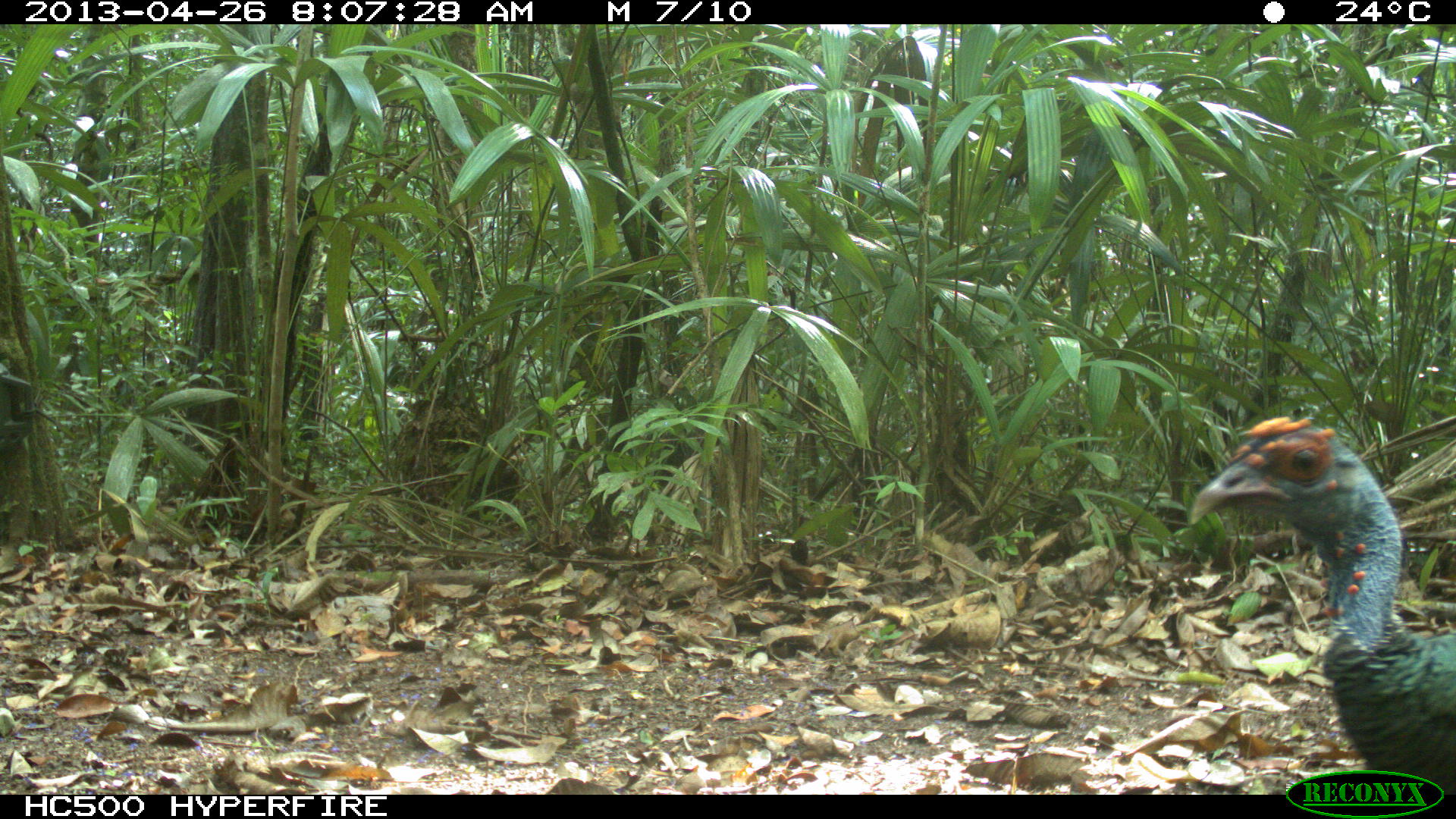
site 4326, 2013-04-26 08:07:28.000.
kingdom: Animalia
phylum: Chordata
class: Aves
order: Galliformes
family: Phasianidae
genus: Meleagris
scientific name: Meleagris ocellata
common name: ocellated turkey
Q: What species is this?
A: Meleagris ocellata (ocellated turkey).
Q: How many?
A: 4.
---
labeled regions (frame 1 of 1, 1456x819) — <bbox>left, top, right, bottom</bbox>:
meleagris ocellata: <bbox>1188, 414, 1455, 793</bbox>